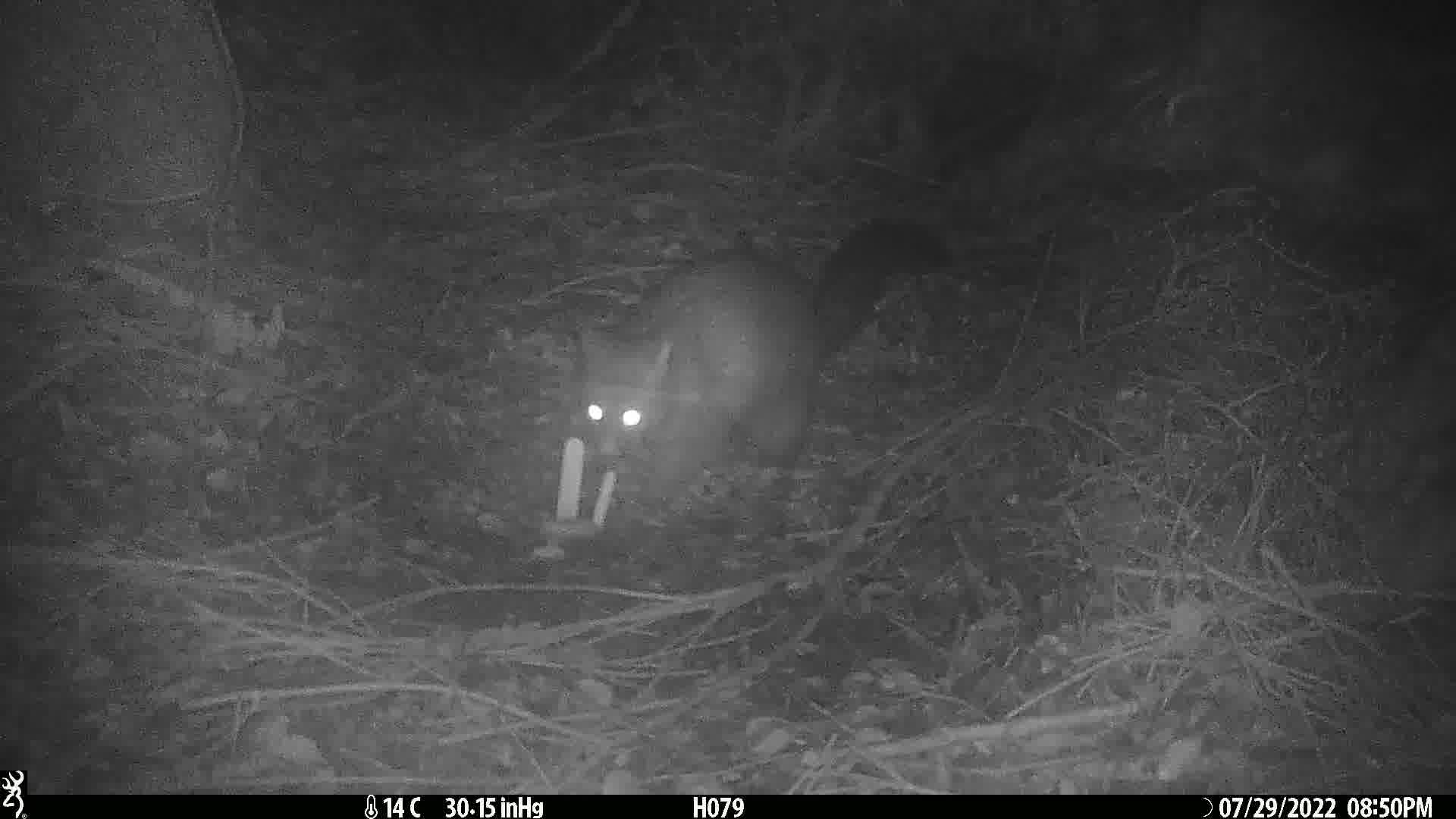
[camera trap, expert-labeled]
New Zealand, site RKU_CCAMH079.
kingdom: Animalia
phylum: Chordata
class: Mammalia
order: Diprotodontia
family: Phalangeridae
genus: Trichosurus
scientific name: Trichosurus vulpecula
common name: common brushtail possum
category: possum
Possum (common brushtail possum) (Trichosurus vulpecula).